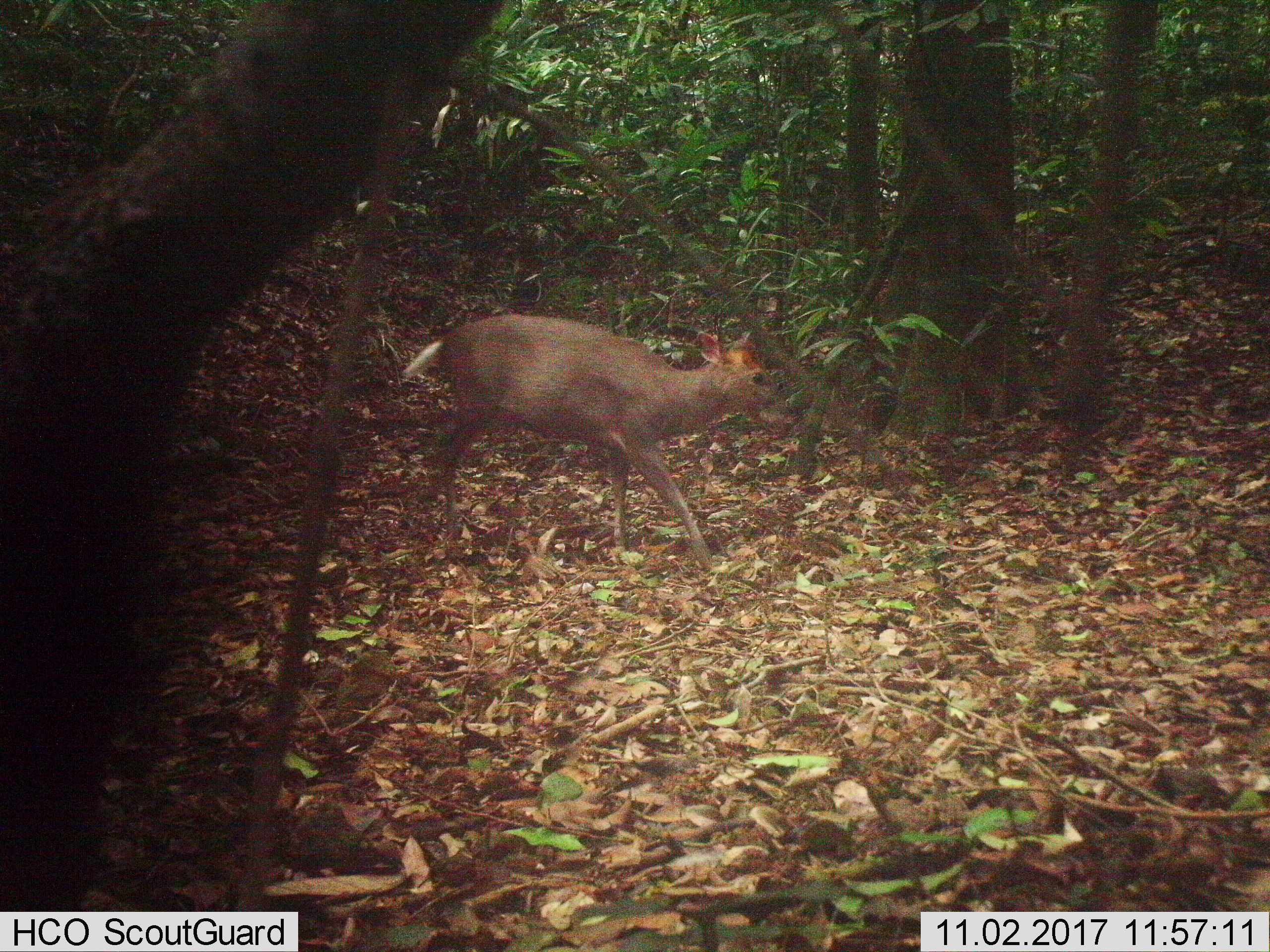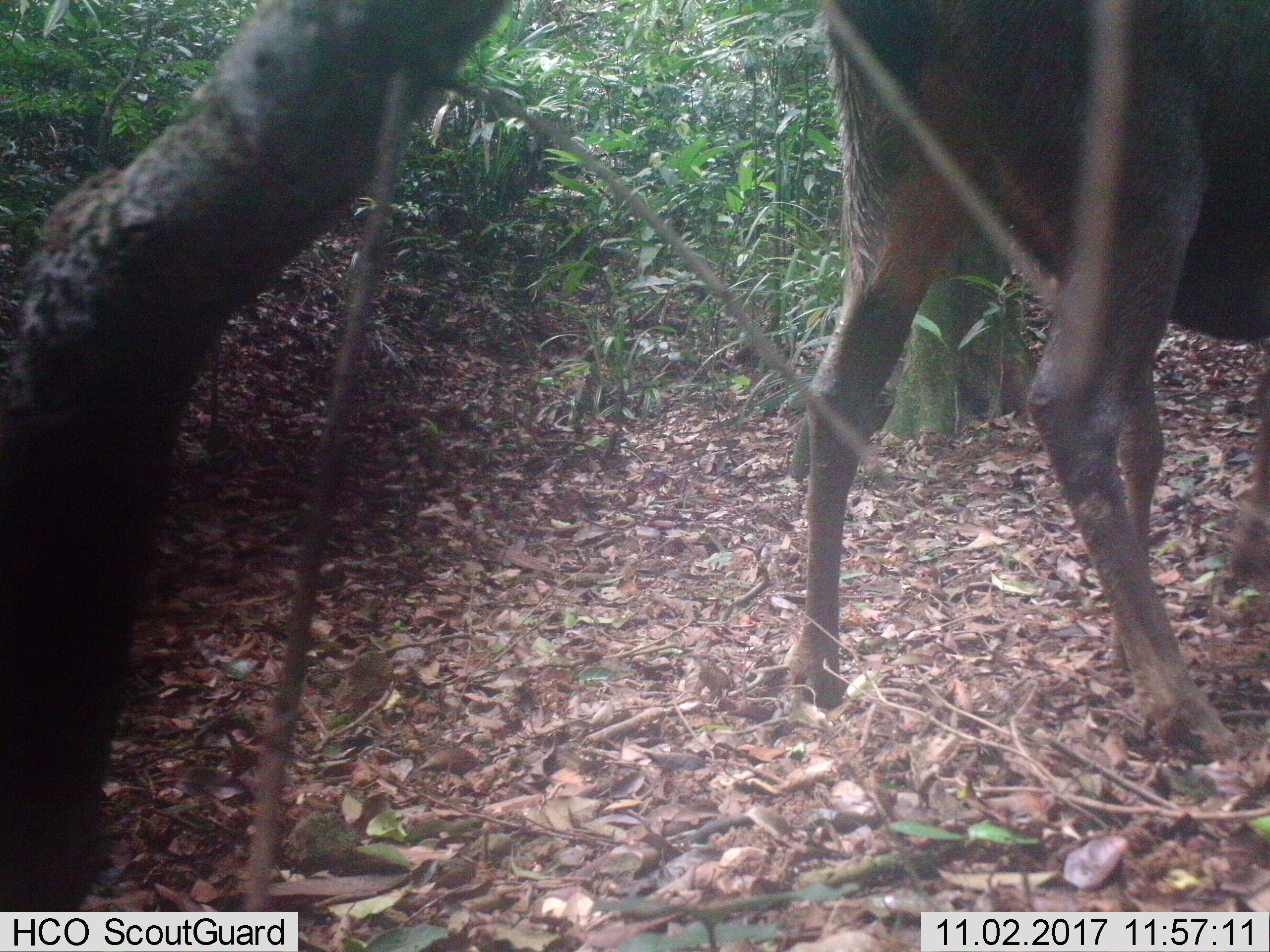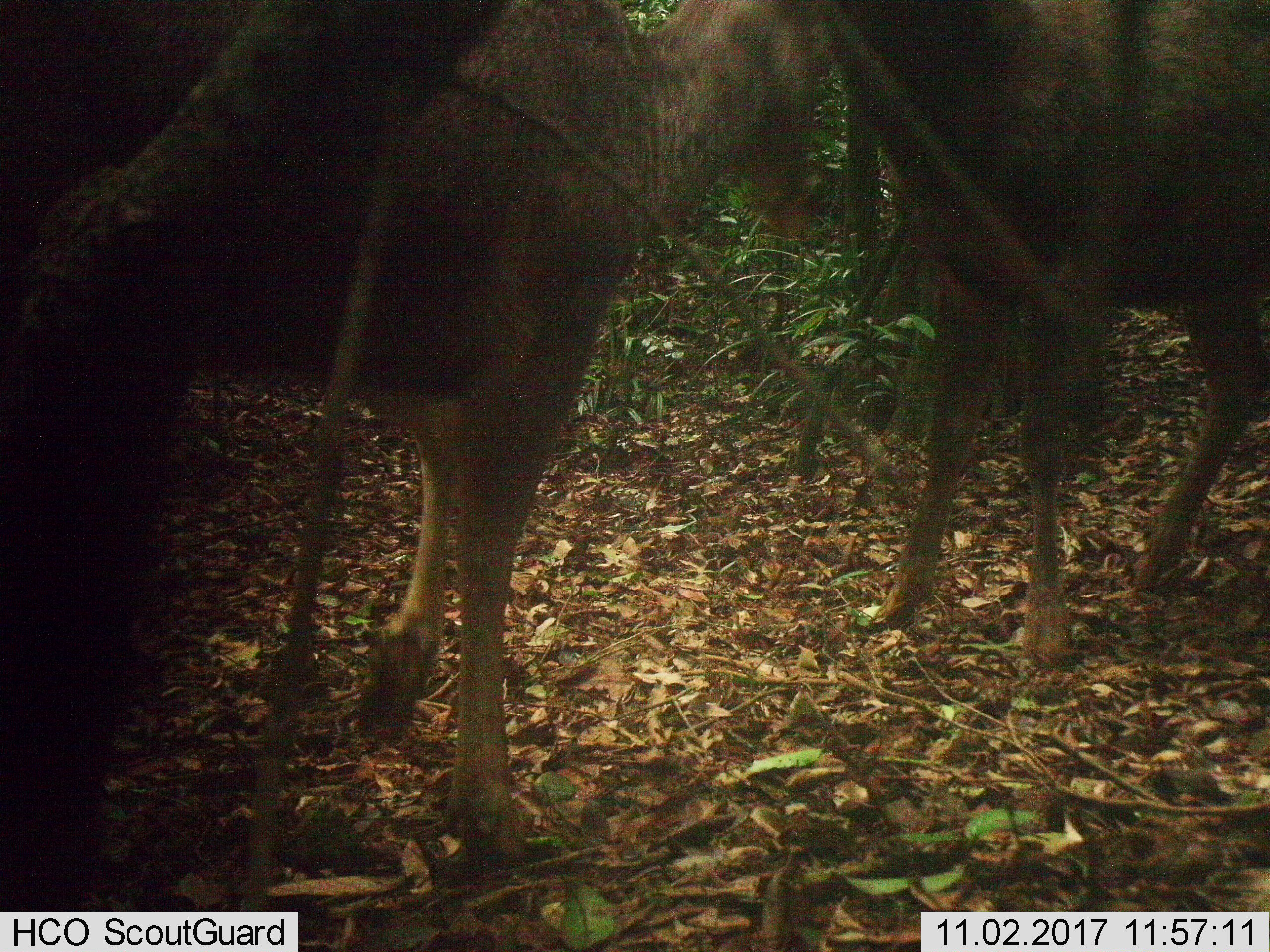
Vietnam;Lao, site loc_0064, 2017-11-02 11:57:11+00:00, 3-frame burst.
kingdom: Animalia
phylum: Chordata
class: Mammalia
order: Artiodactyla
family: Cervidae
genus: Muntiacus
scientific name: Muntiacus rooseveltorum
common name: roosevelt's muntjac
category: roosevelts muntjac group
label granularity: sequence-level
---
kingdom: Animalia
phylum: Chordata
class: Aves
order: Galliformes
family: Phasianidae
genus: Lophura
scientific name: Lophura nycthemera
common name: silver pheasant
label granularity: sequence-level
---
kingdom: Animalia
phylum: Chordata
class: Mammalia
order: Artiodactyla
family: Cervidae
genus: Rusa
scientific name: Rusa unicolor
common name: sambar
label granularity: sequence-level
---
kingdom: Animalia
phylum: Chordata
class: Mammalia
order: Artiodactyla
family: Cervidae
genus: Muntiacus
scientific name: Muntiacus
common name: muntjacs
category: unidentified muntjac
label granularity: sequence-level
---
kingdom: Animalia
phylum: Chordata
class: Mammalia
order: Primates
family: Cercopithecidae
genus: Macaca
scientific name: Macaca arctoides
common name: stump-tailed macaque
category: stump tailed macaque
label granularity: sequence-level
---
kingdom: Animalia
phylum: Chordata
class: Mammalia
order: Carnivora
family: Herpestidae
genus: Urva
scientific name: Urva urva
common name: crab-eating mongoose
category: crab eating mongoose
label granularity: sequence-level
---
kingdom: Animalia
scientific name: Animalia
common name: animal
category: unidentified animal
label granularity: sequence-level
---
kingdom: Animalia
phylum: Chordata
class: Mammalia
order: Artiodactyla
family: Suidae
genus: Sus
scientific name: Sus scrofa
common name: eurasian wild pig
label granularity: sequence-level